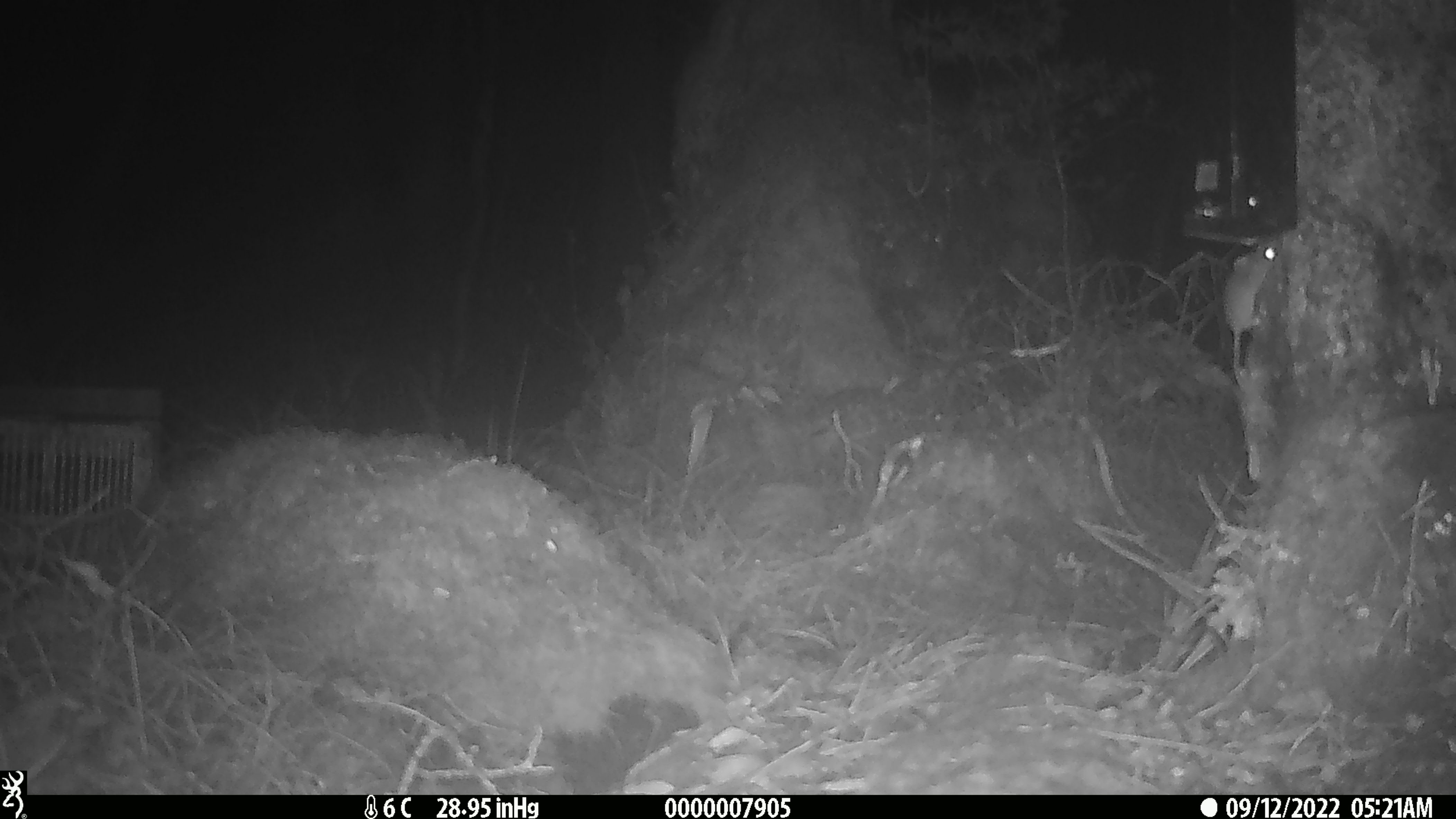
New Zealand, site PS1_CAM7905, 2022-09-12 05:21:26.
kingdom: Animalia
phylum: Chordata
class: Mammalia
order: Rodentia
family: Muridae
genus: Mus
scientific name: Mus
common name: mouse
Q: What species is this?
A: Mouse (Mus).